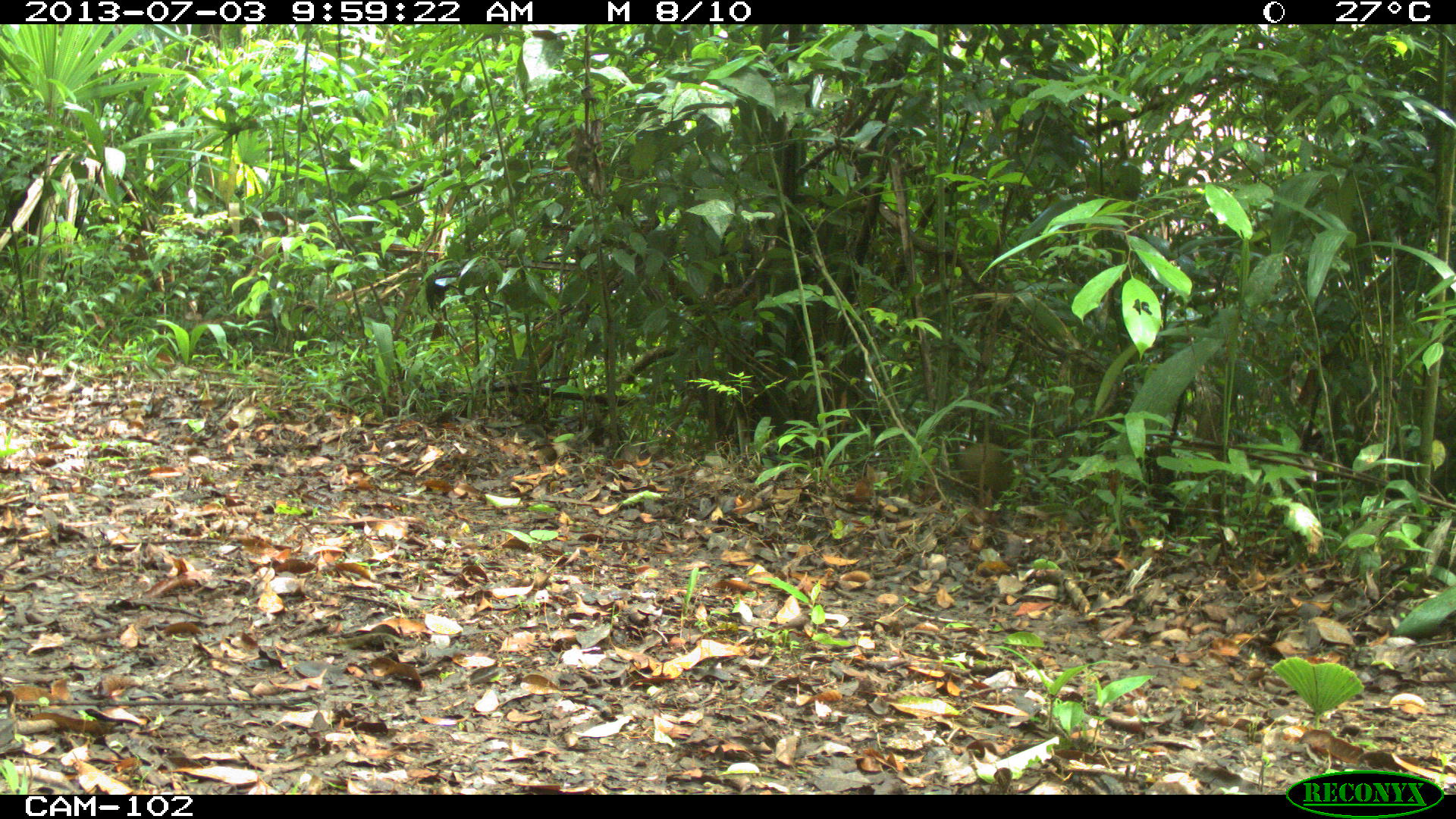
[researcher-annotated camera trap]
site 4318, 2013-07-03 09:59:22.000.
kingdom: Animalia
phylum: Chordata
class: Mammalia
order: Rodentia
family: Dasyproctidae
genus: Dasyprocta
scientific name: Dasyprocta punctata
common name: central american agouti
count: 1